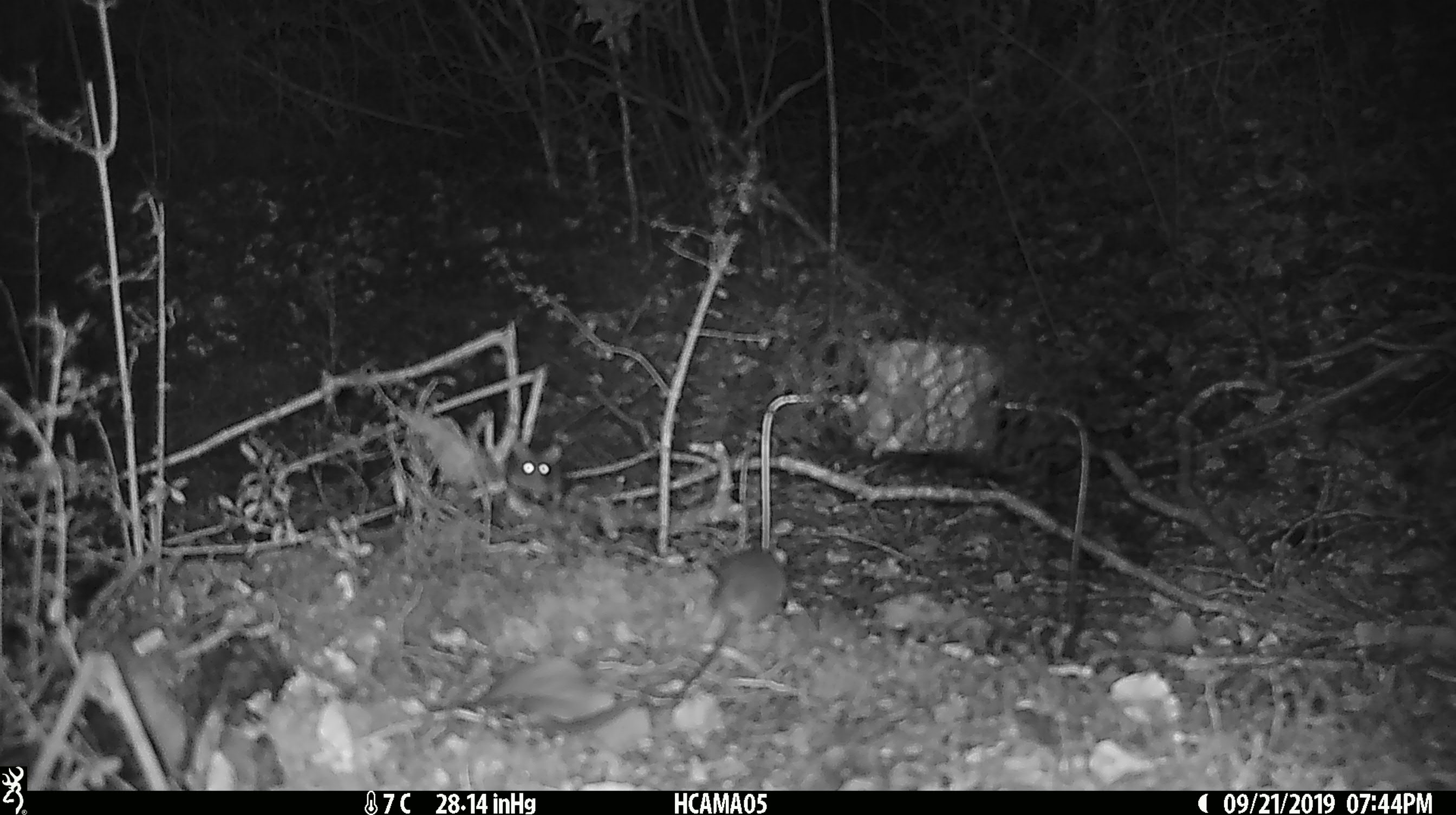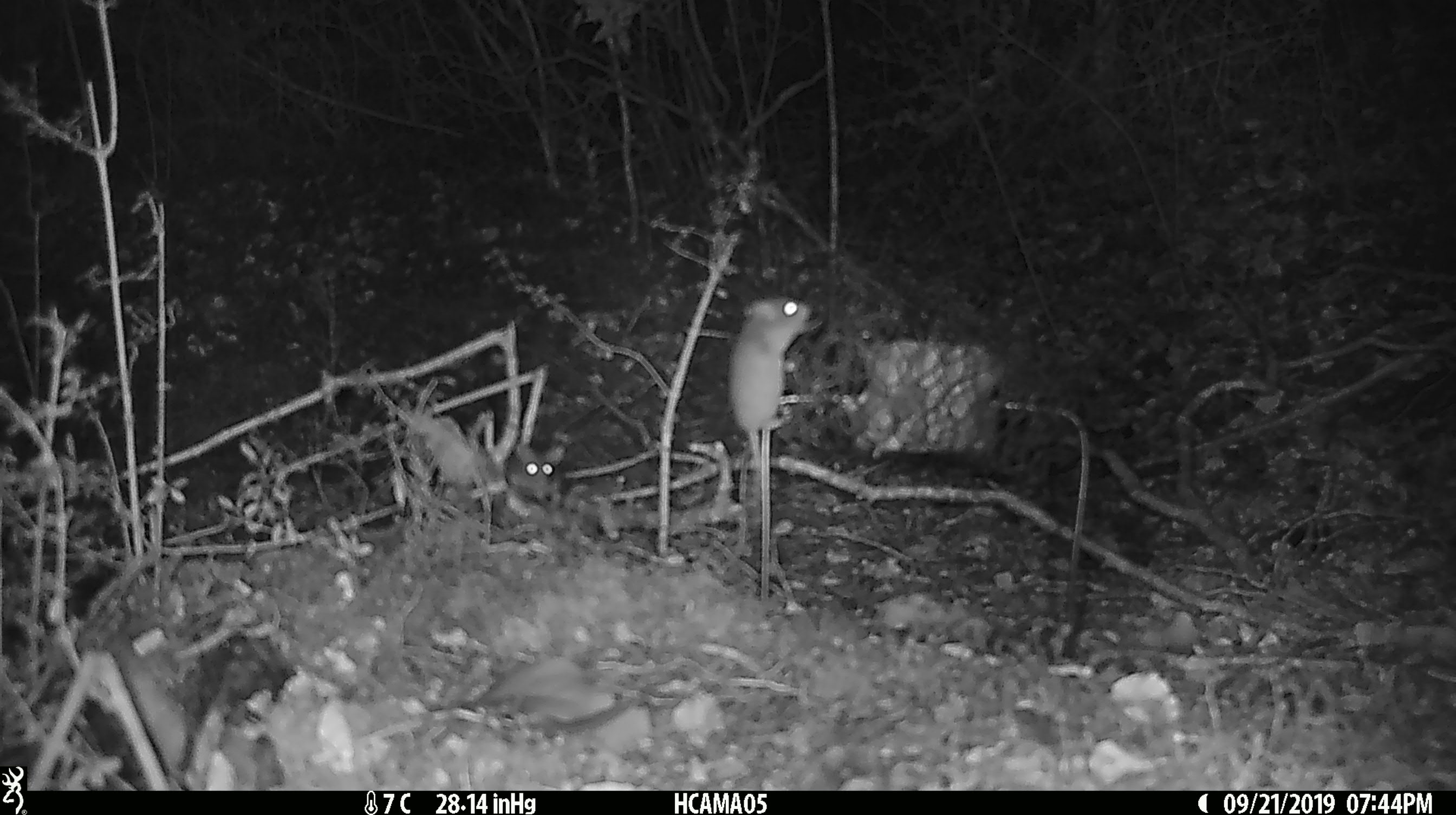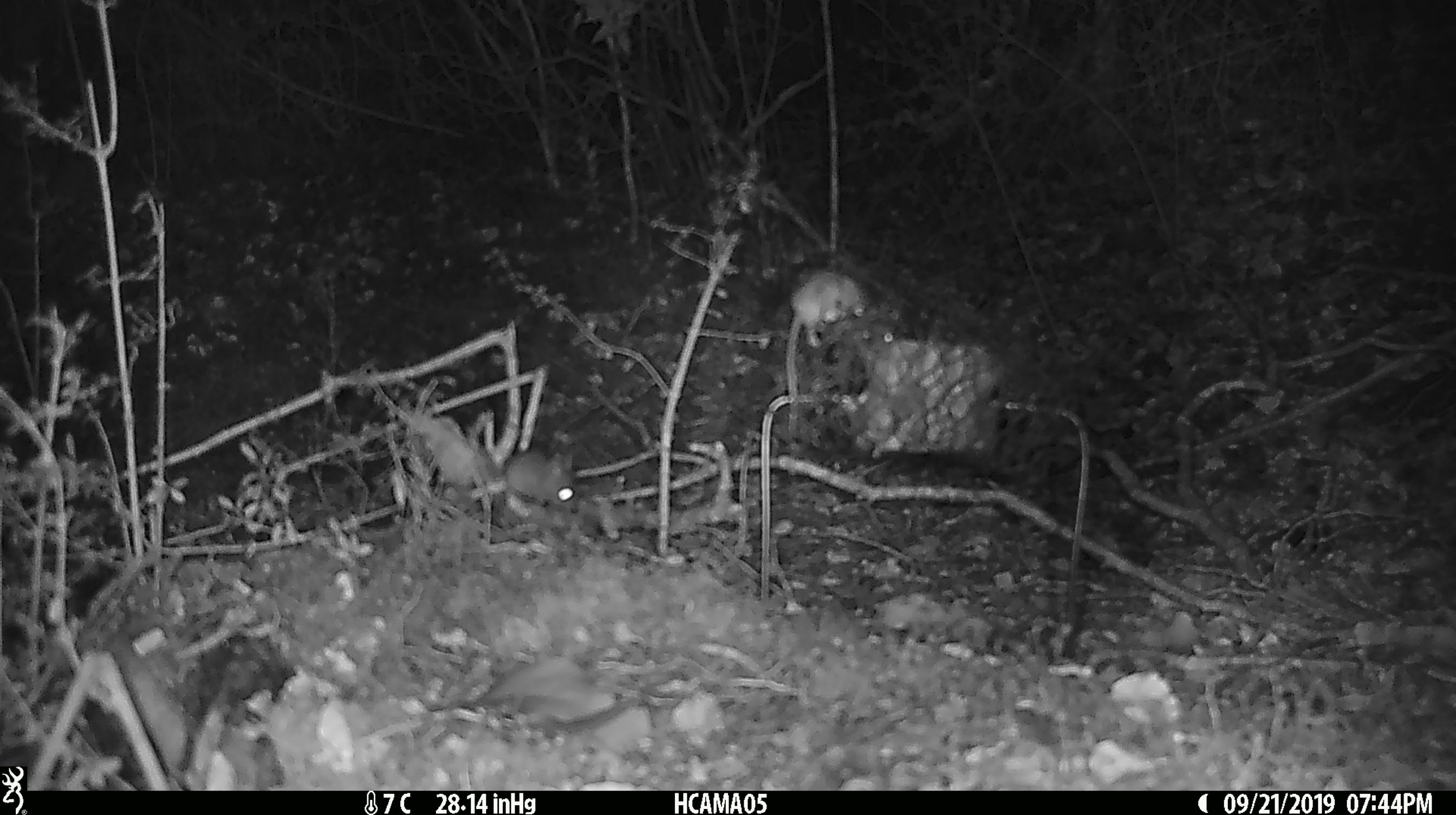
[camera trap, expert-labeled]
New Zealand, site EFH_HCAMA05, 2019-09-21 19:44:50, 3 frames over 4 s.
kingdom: Animalia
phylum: Chordata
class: Mammalia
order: Rodentia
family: Muridae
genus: Rattus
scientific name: Rattus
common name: rat